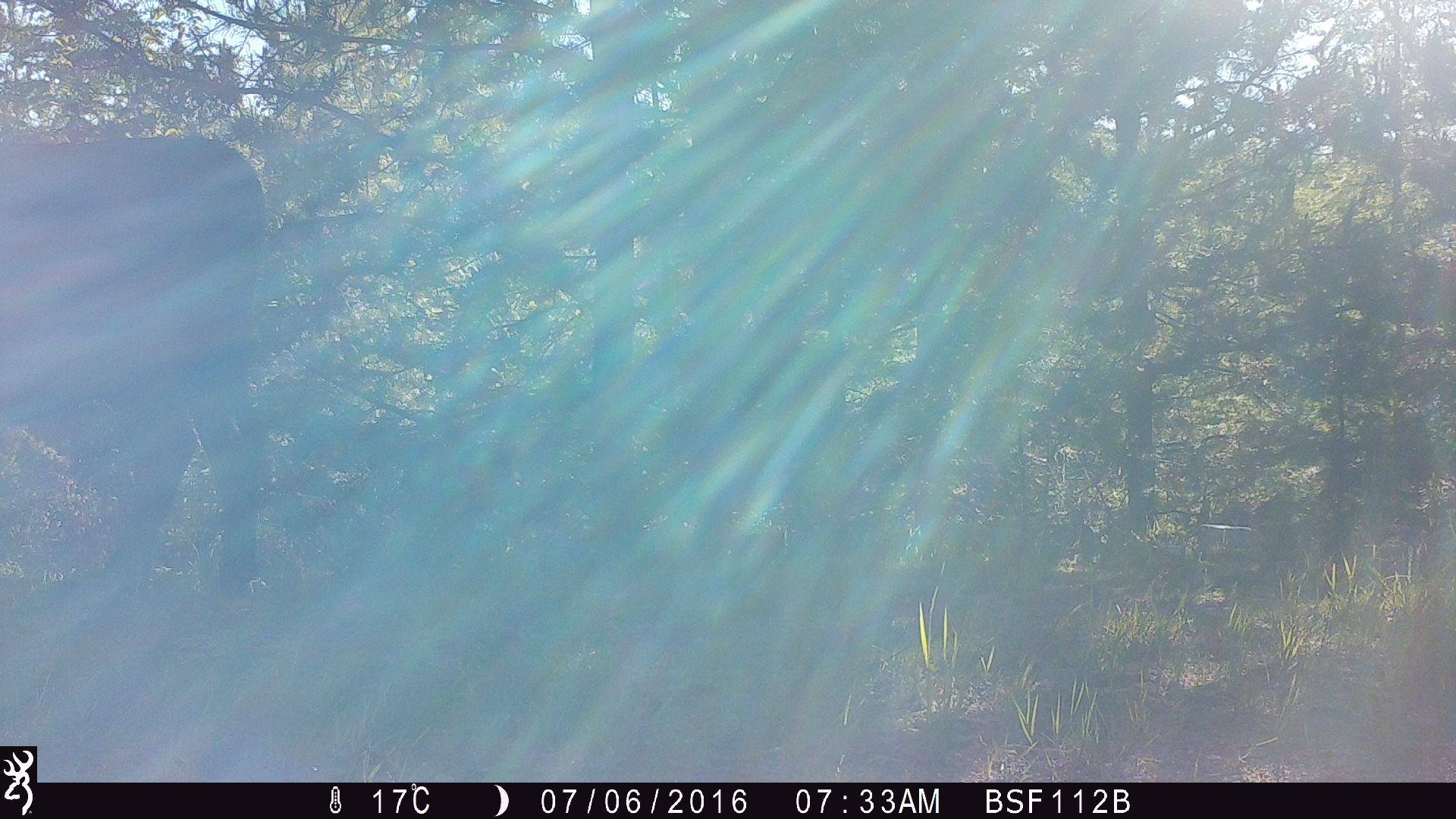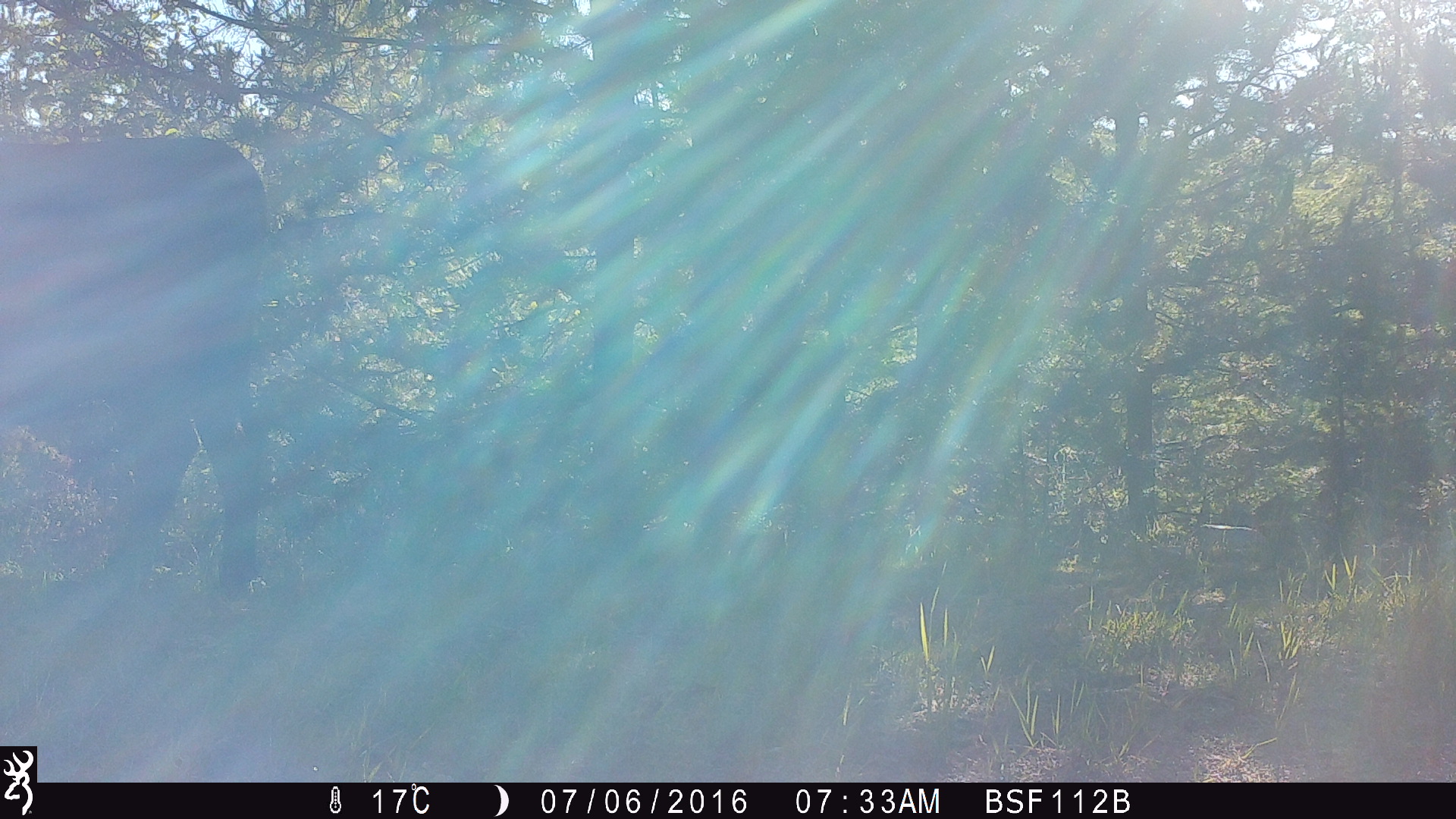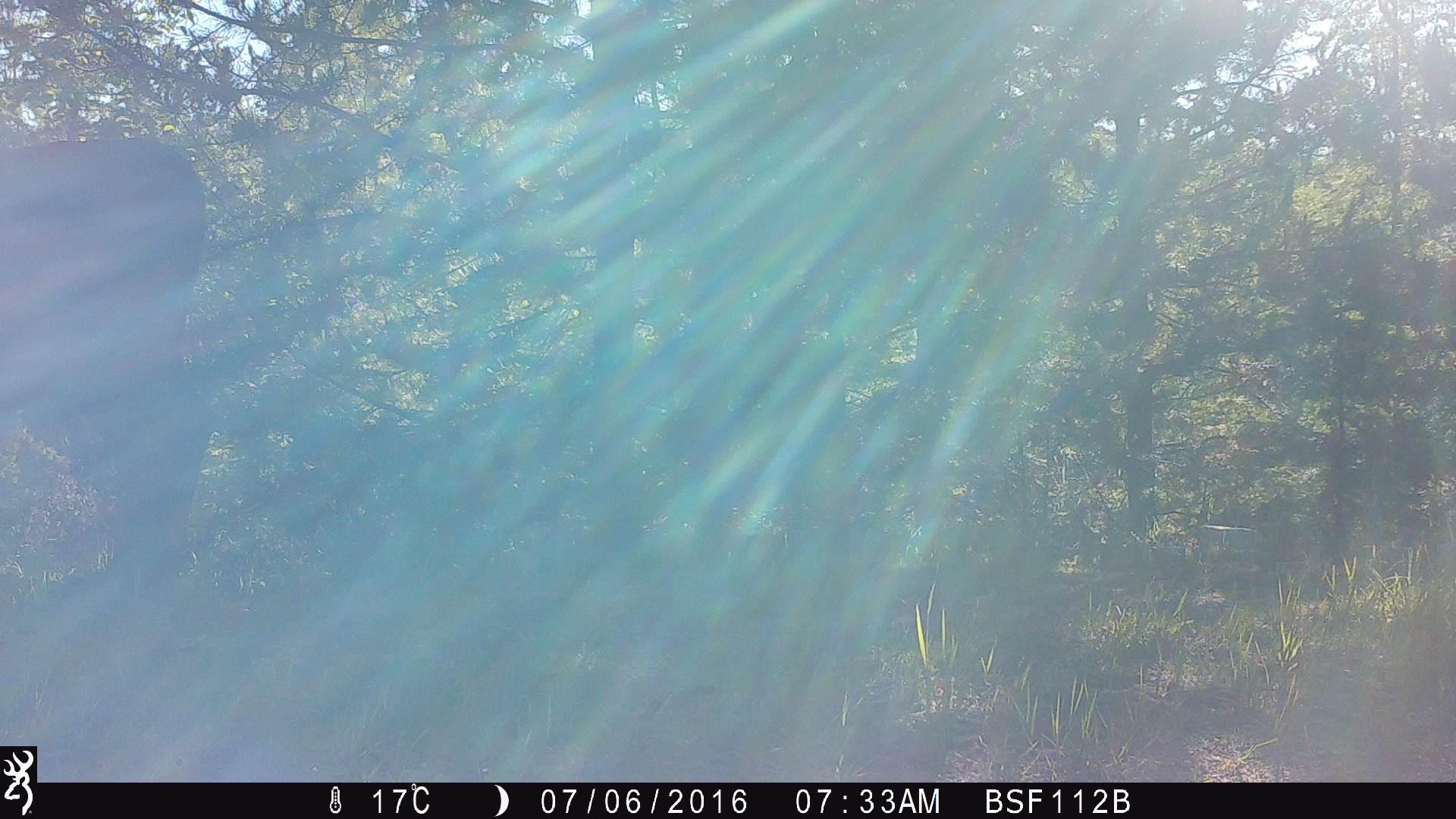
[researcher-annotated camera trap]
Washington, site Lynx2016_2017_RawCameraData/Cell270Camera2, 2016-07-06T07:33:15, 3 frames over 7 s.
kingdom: Animalia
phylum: Chordata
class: Mammalia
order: Artiodactyla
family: Bovidae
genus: Bos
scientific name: Bos taurus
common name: domestic cattle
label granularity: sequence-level